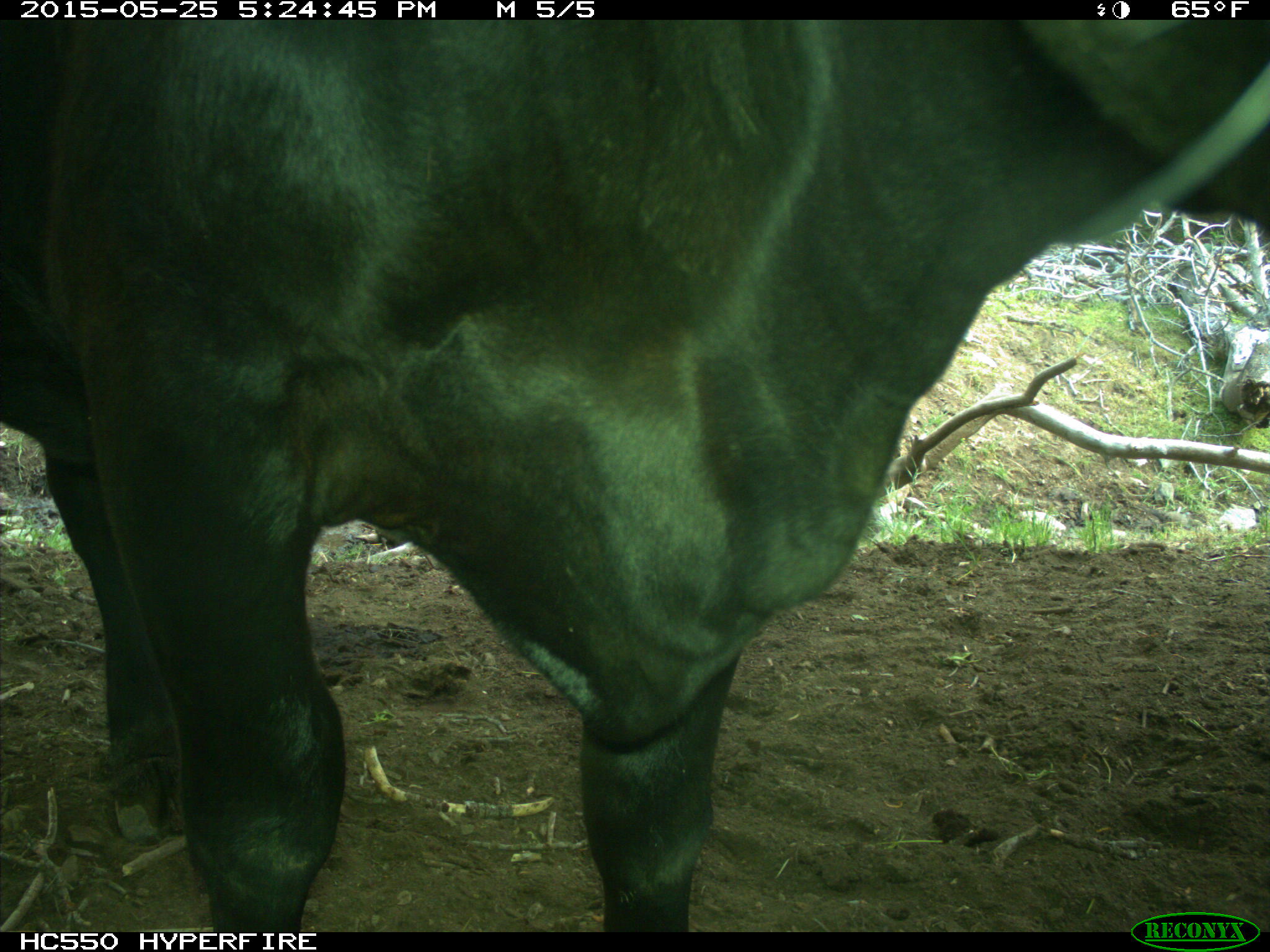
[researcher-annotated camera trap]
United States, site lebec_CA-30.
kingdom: Animalia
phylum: Chordata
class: Mammalia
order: Artiodactyla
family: Bovidae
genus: Bos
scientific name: Bos taurus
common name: domestic cow